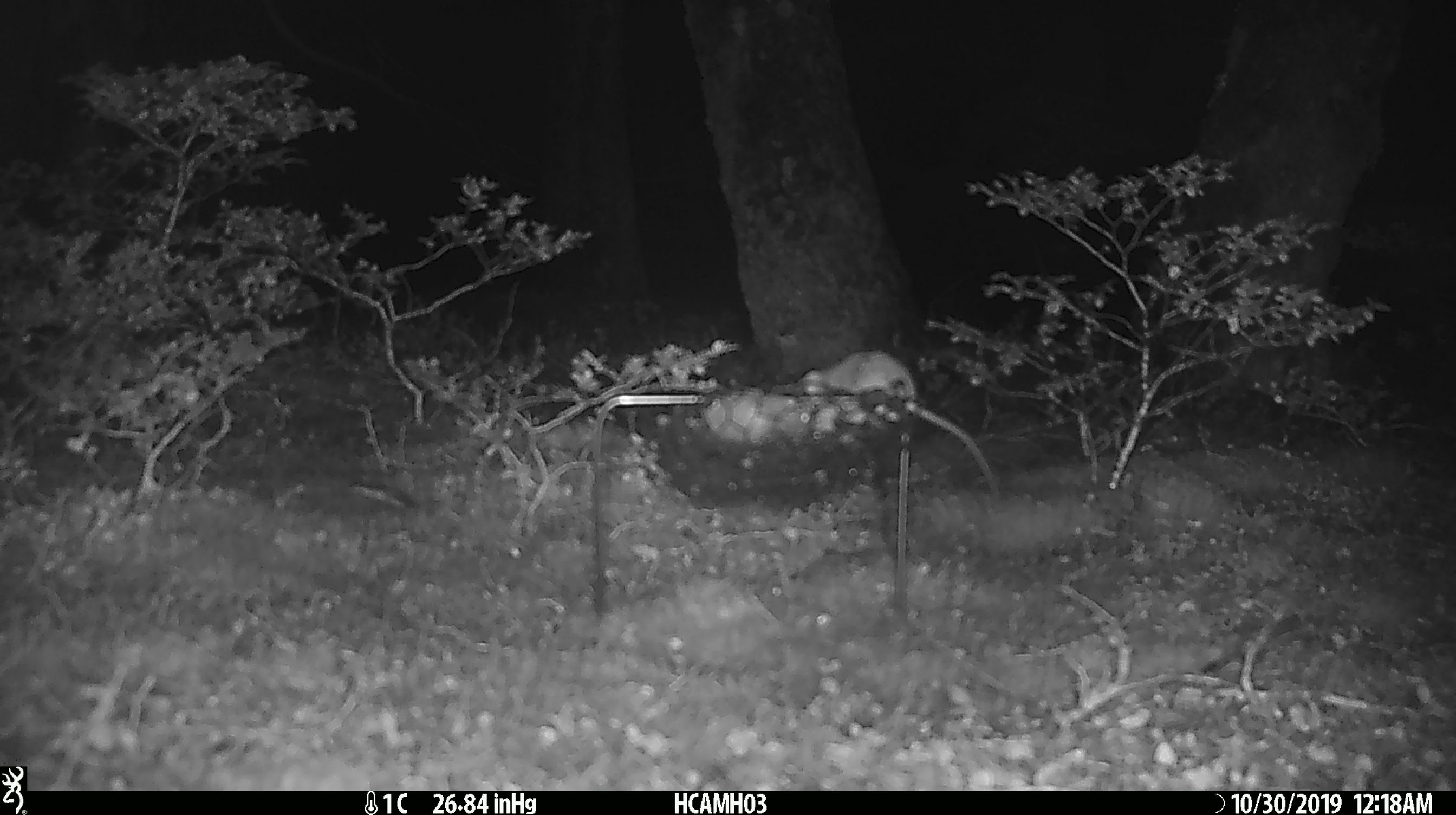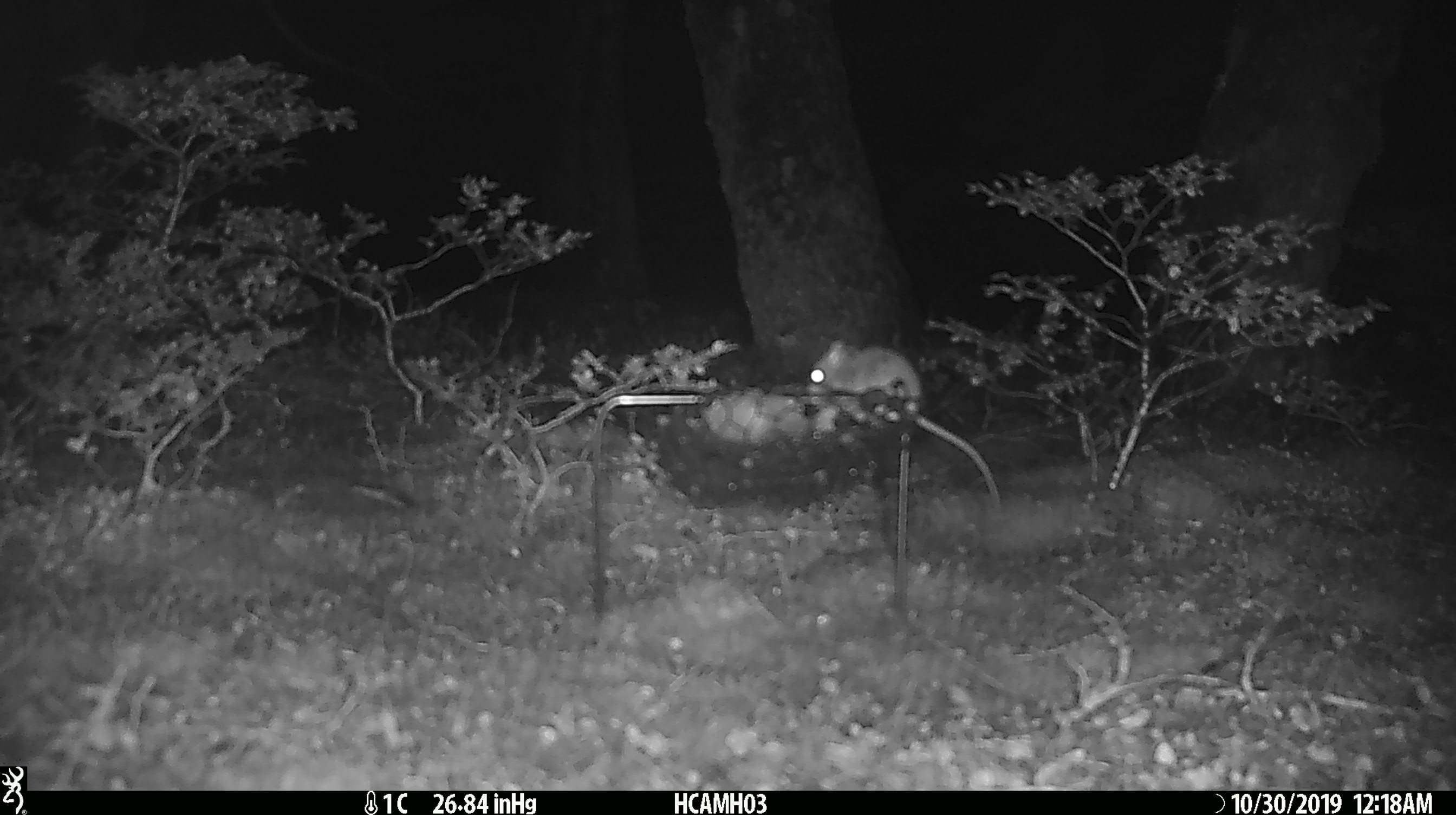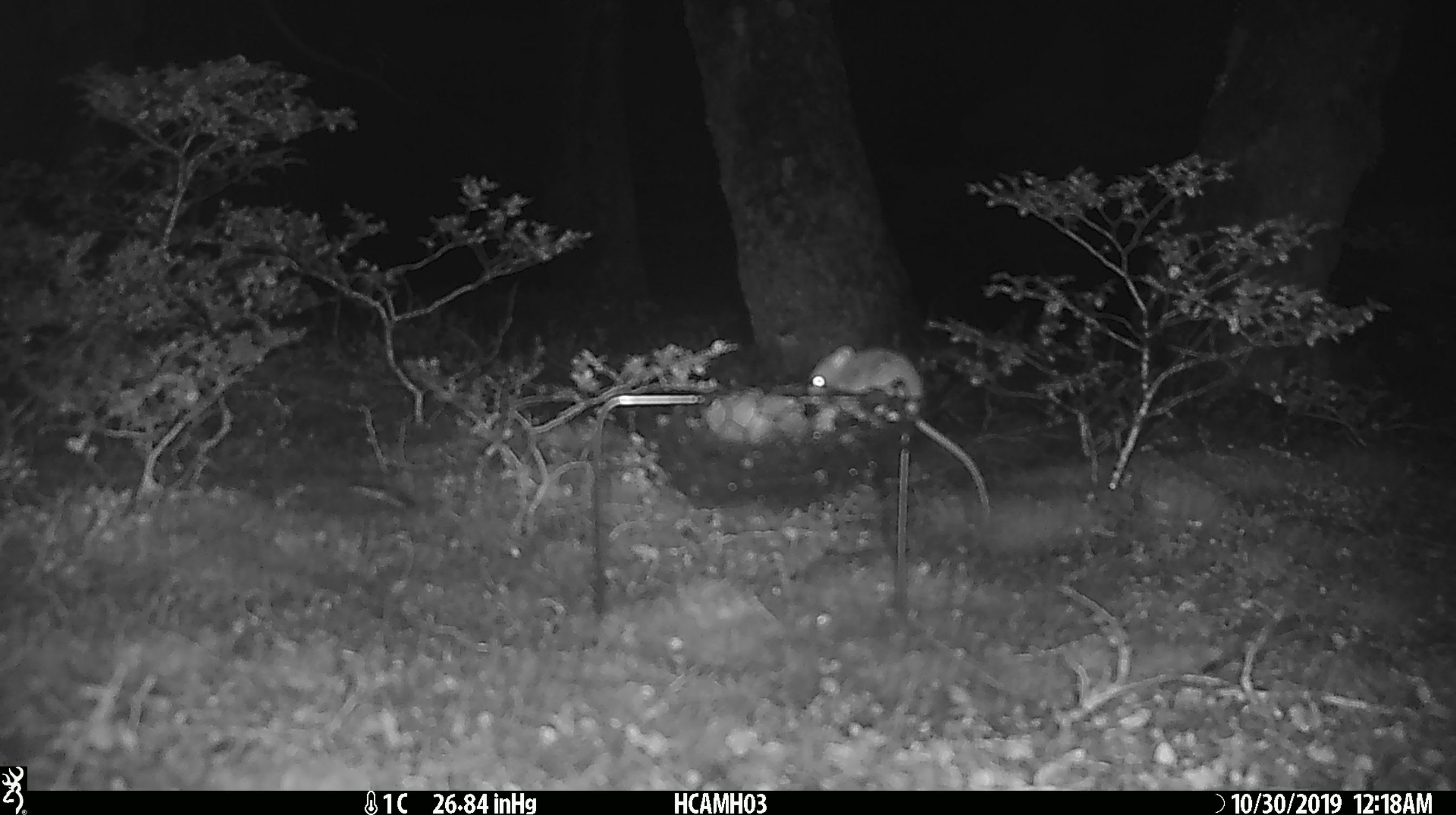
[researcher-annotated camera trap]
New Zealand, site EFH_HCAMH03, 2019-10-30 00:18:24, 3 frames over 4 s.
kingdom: Animalia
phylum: Chordata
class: Mammalia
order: Rodentia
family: Muridae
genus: Mus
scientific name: Mus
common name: mouse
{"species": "mouse (Mus)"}